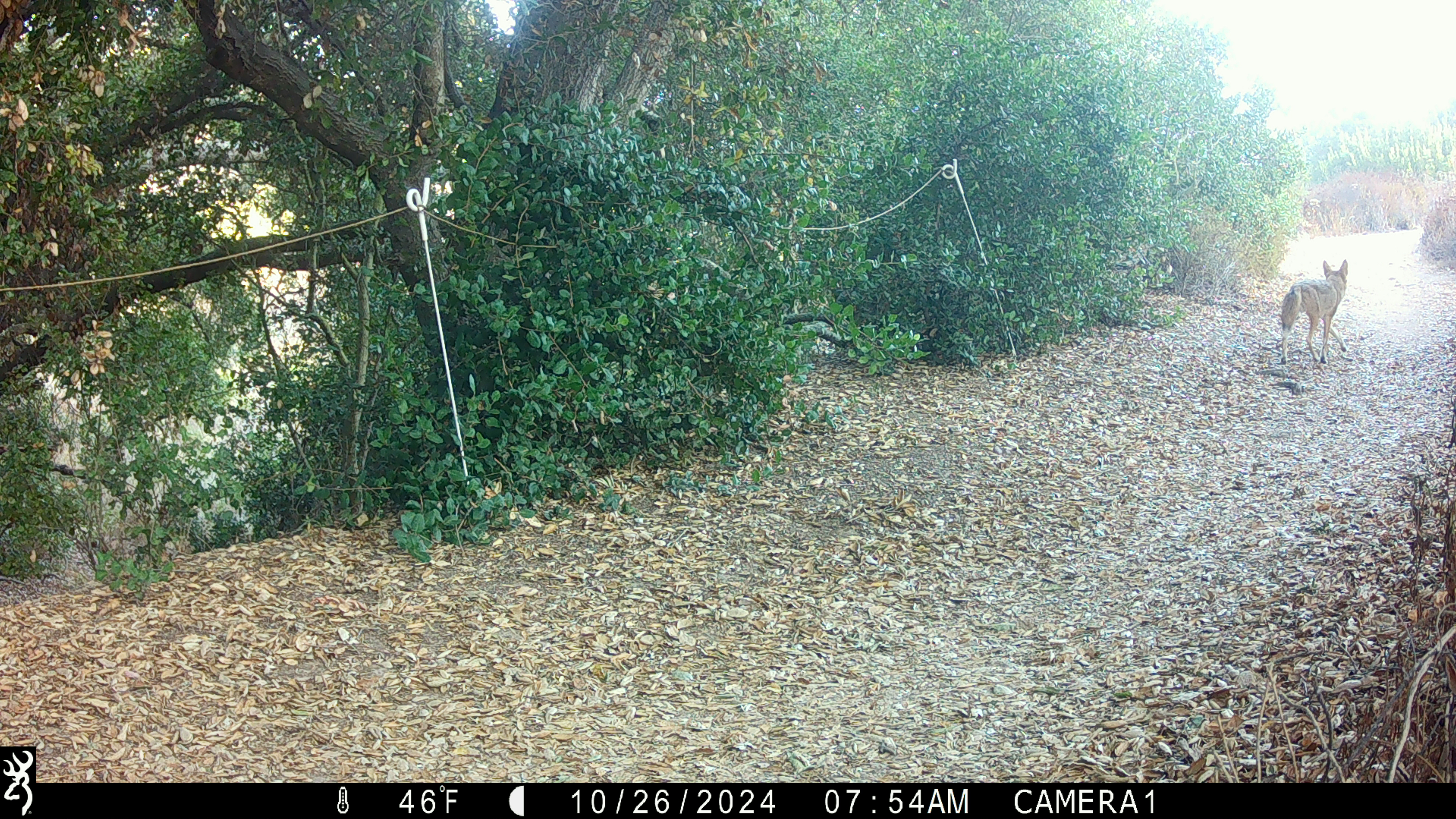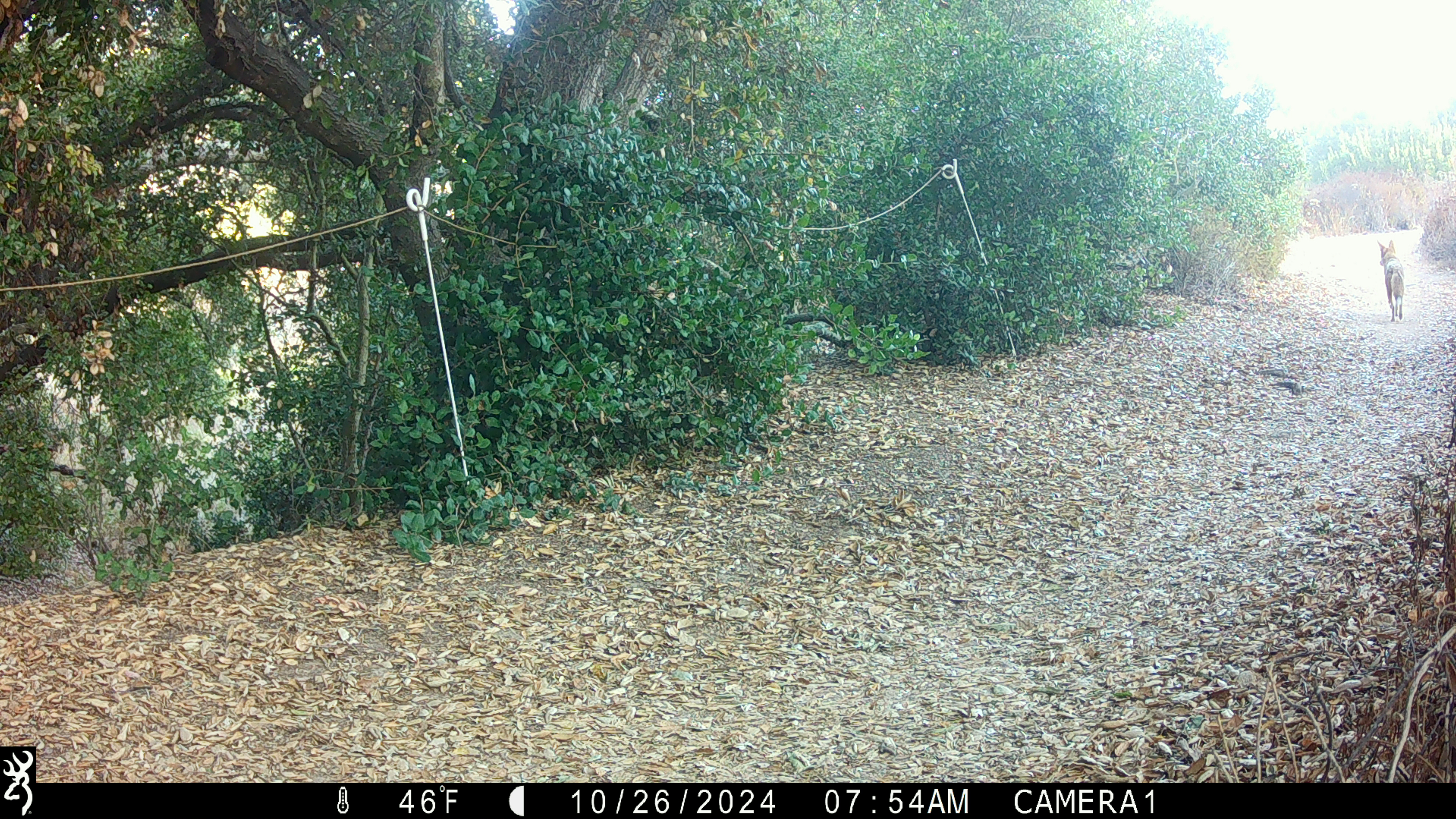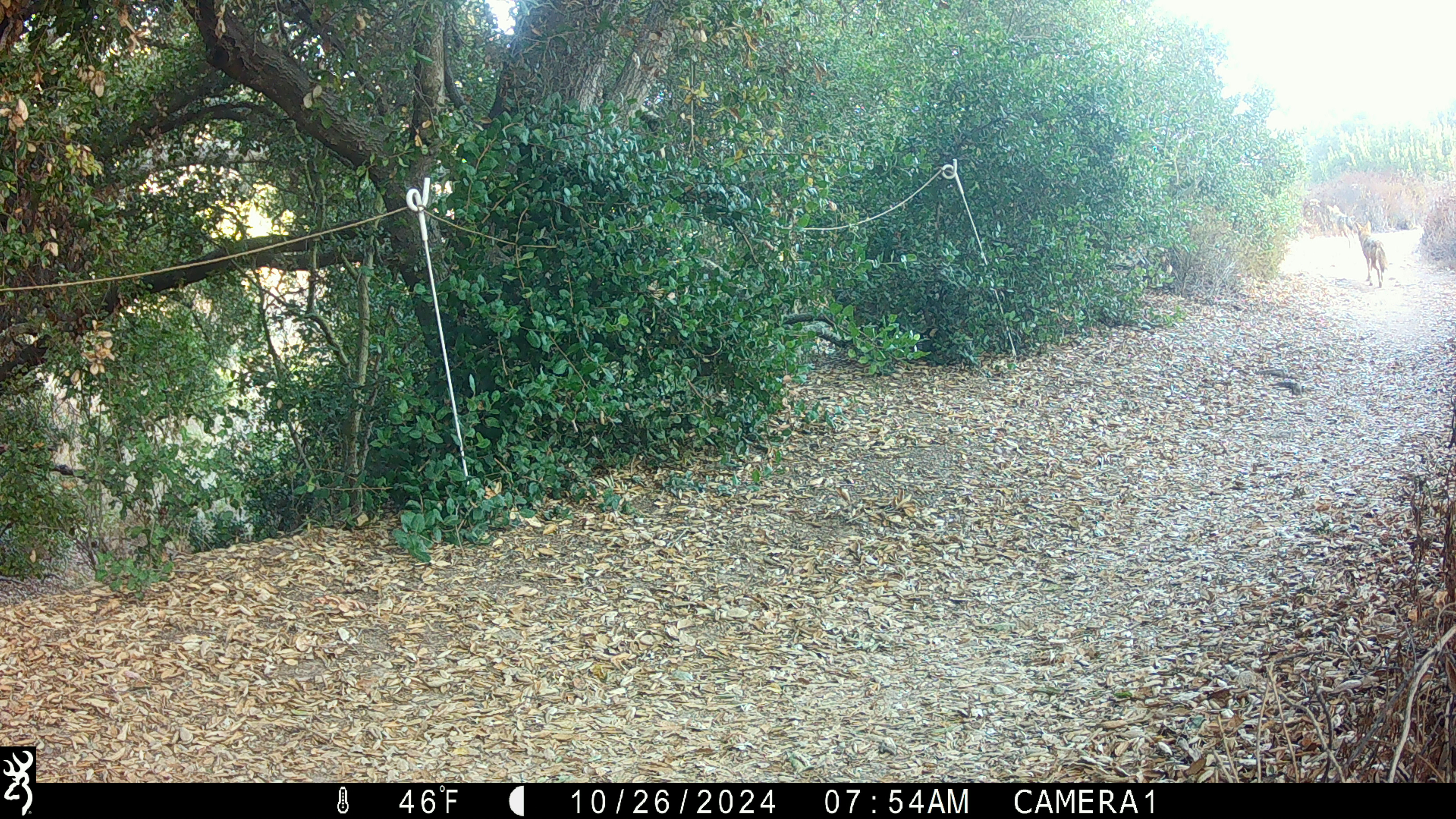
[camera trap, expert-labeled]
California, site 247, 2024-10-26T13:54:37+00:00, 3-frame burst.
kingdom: Animalia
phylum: Chordata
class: Mammalia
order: Carnivora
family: Canidae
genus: Canis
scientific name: Canis latrans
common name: coyote